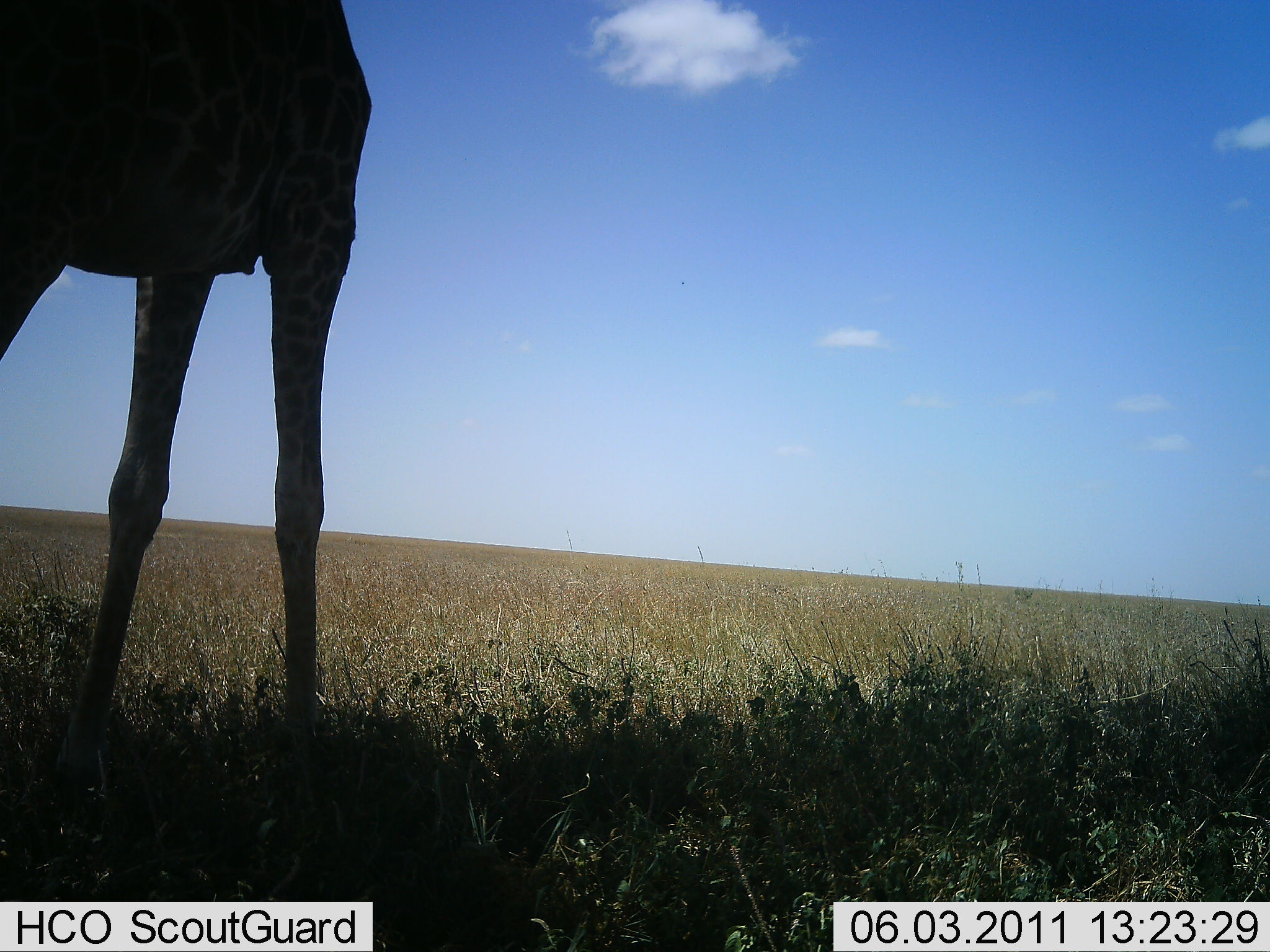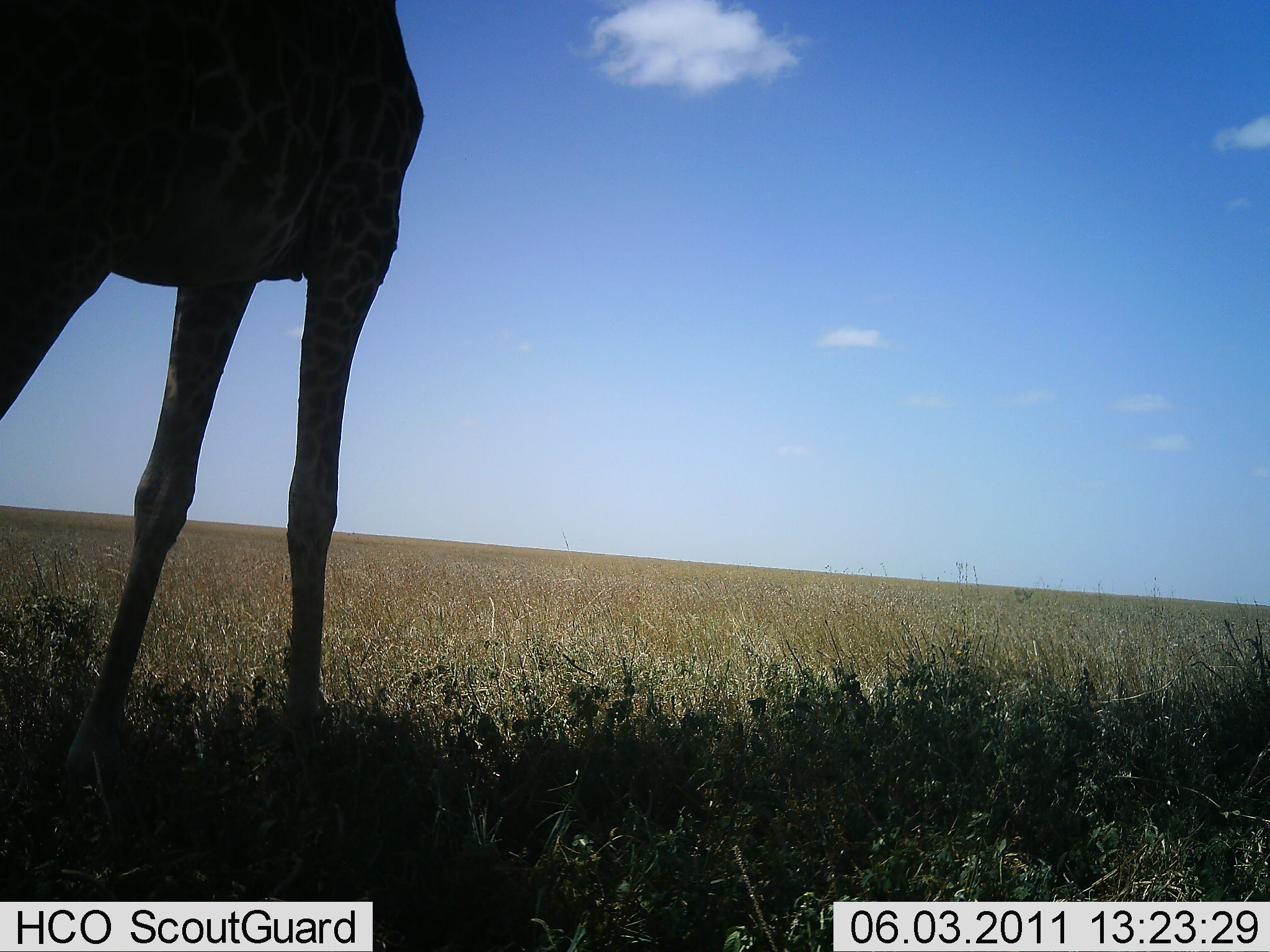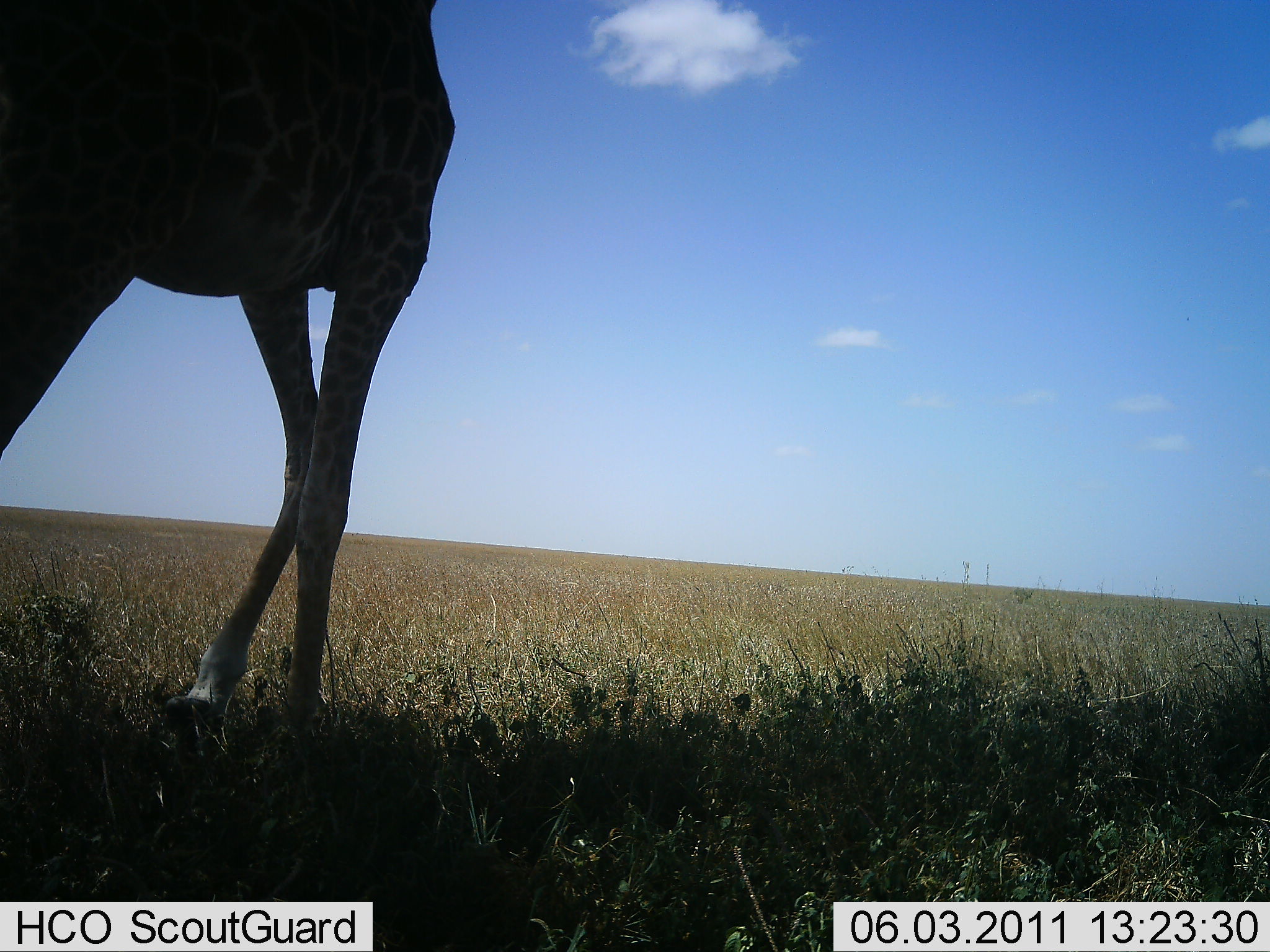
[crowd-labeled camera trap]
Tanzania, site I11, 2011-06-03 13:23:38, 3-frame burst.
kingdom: Animalia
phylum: Chordata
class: Mammalia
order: Artiodactyla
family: Giraffidae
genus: Giraffa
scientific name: Giraffa camelopardalis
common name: giraffe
Giraffe (Giraffa camelopardalis), count 1. Behavior (volunteer vote fractions): standing 80%, resting 0%, moving 20%, interacting 0%. Young present (vote fraction): 0%. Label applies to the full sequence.